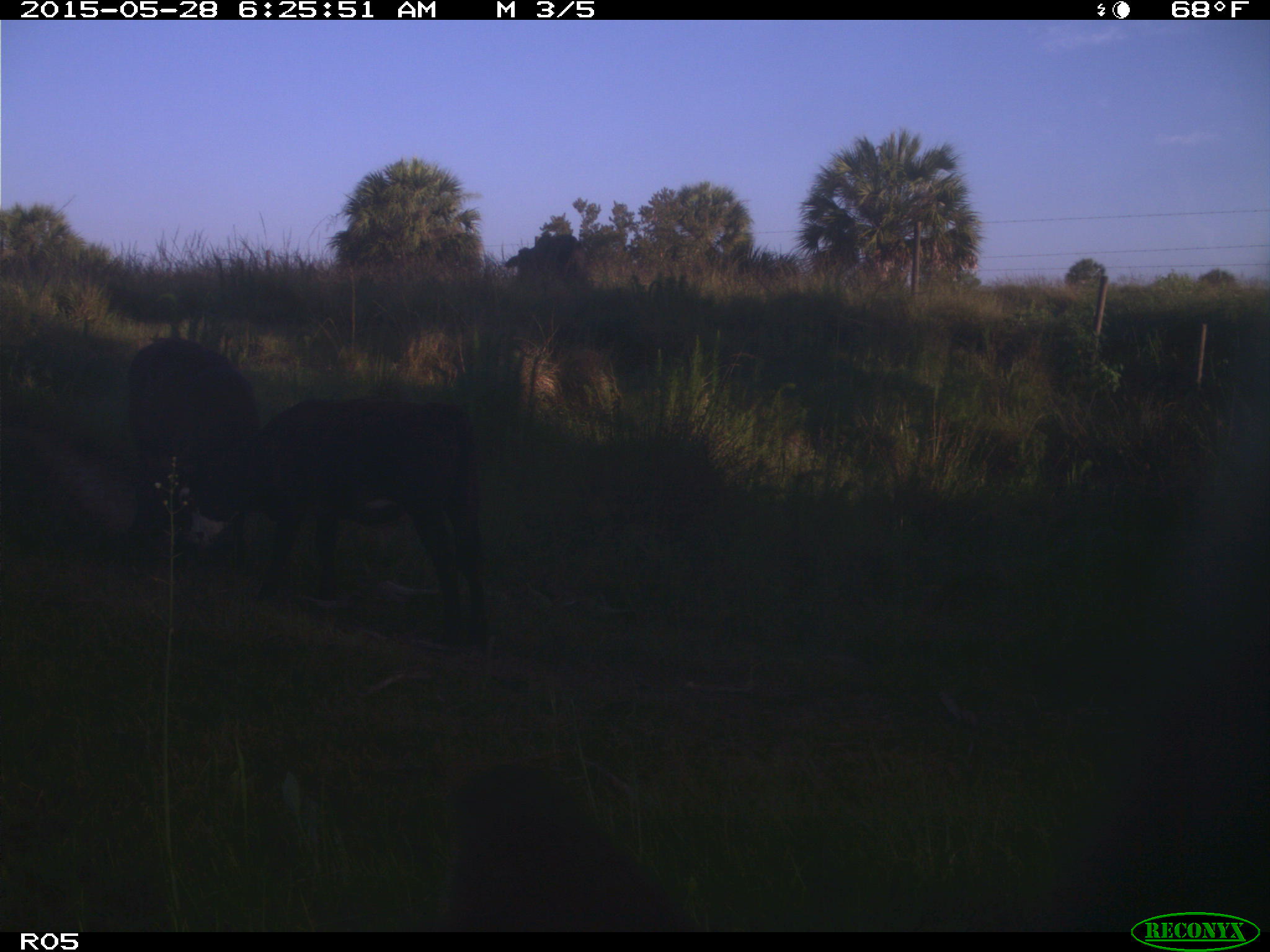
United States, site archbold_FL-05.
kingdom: Animalia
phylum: Chordata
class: Mammalia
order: Artiodactyla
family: Bovidae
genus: Bos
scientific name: Bos taurus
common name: domestic cow